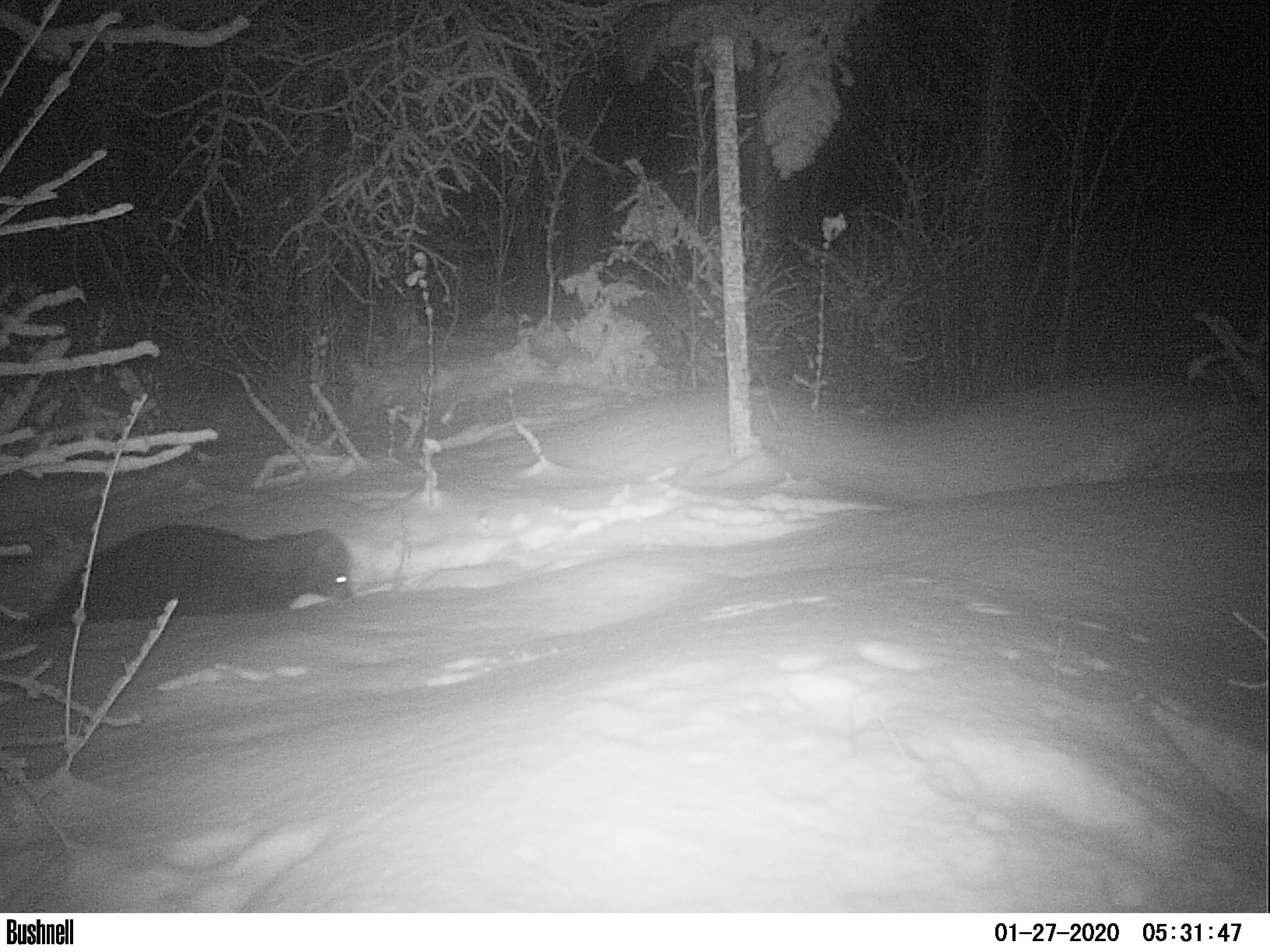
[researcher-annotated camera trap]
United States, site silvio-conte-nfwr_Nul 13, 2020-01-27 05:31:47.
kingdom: Animalia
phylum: Chordata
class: Mammalia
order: Carnivora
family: Mustelidae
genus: Pekania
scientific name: Pekania pennanti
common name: fisher